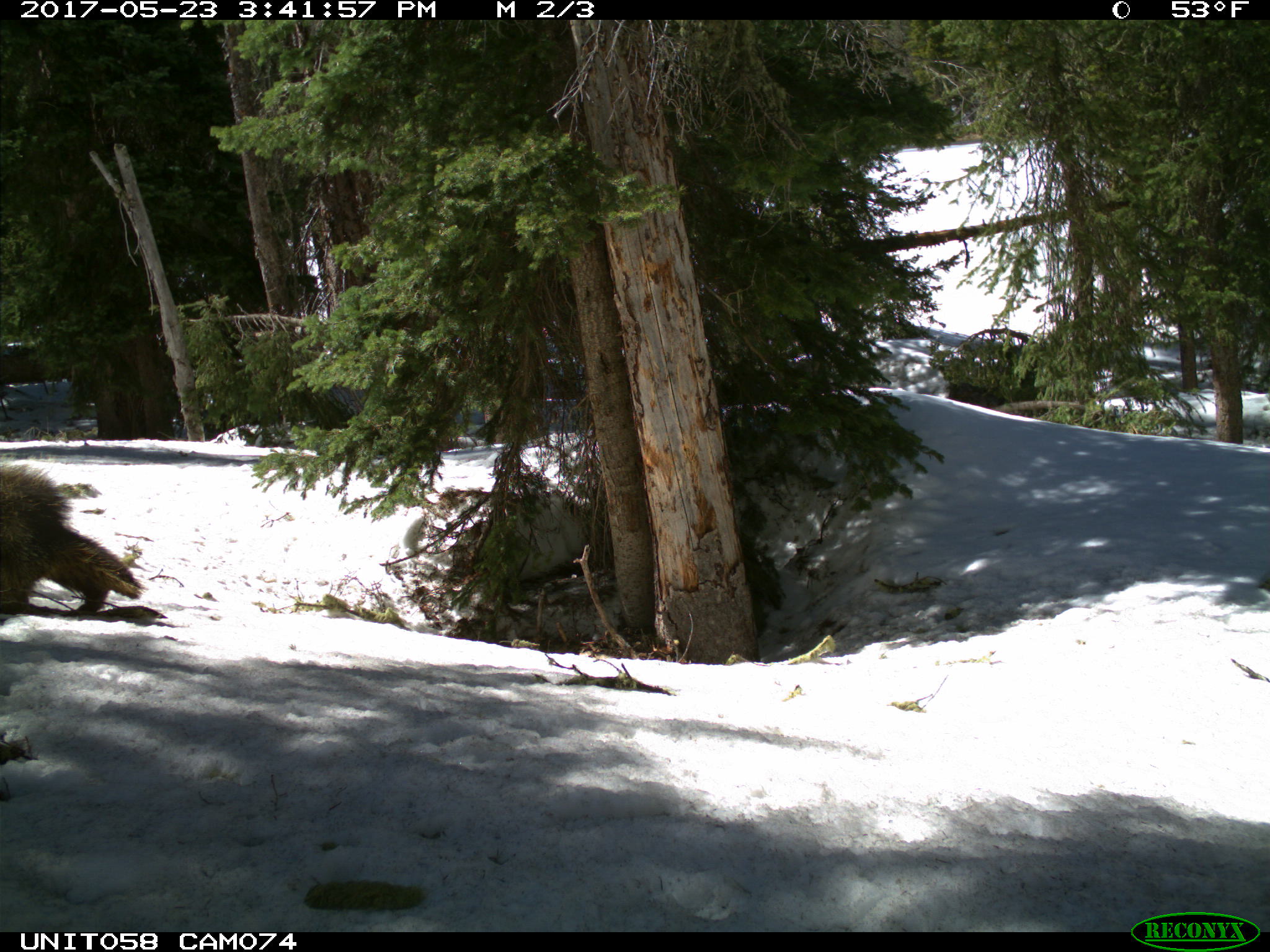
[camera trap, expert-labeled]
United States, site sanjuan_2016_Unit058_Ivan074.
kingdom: Animalia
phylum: Chordata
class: Mammalia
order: Rodentia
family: Erethizontidae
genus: Erethizon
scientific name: Erethizon dorsatum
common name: north american porcupine